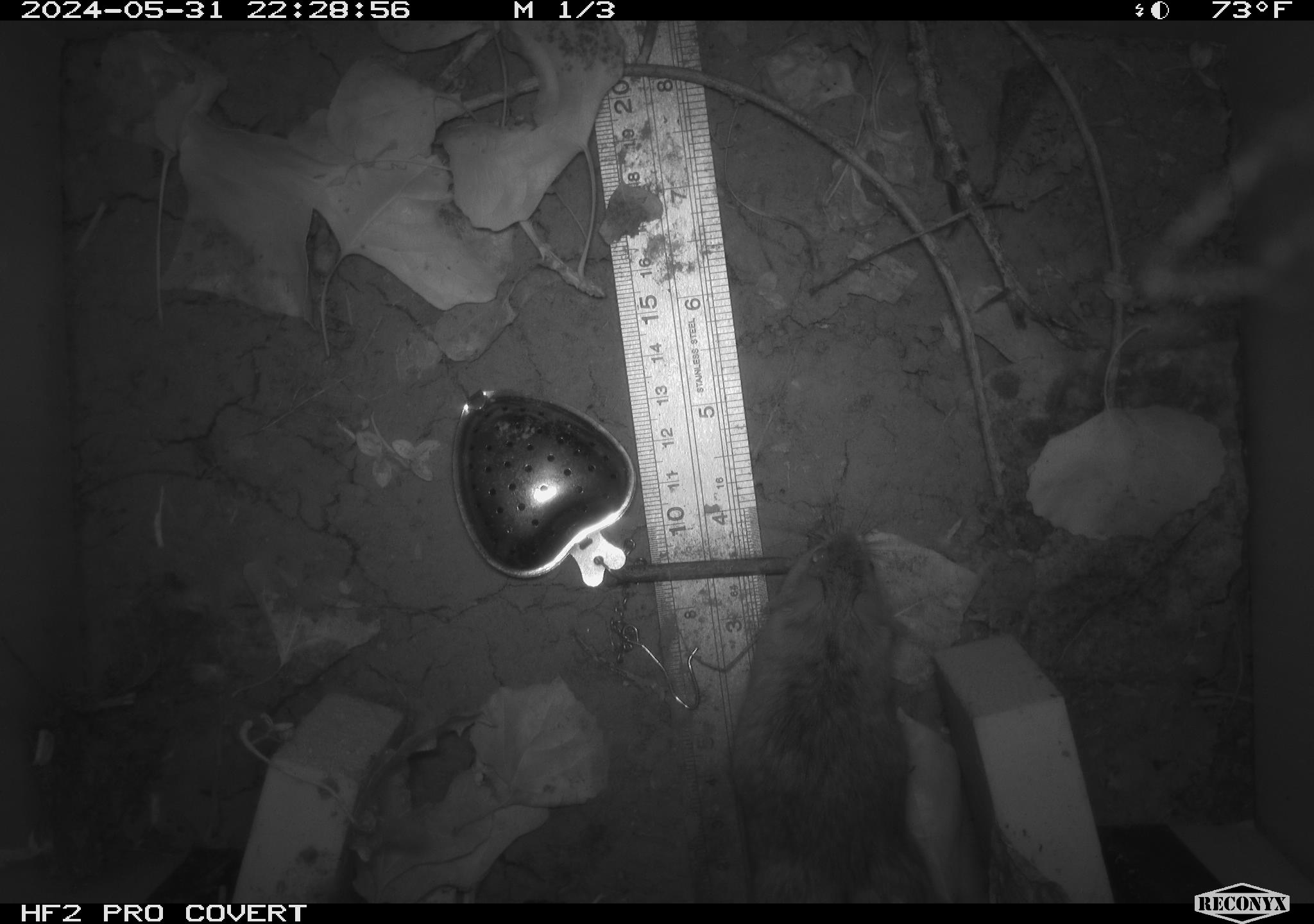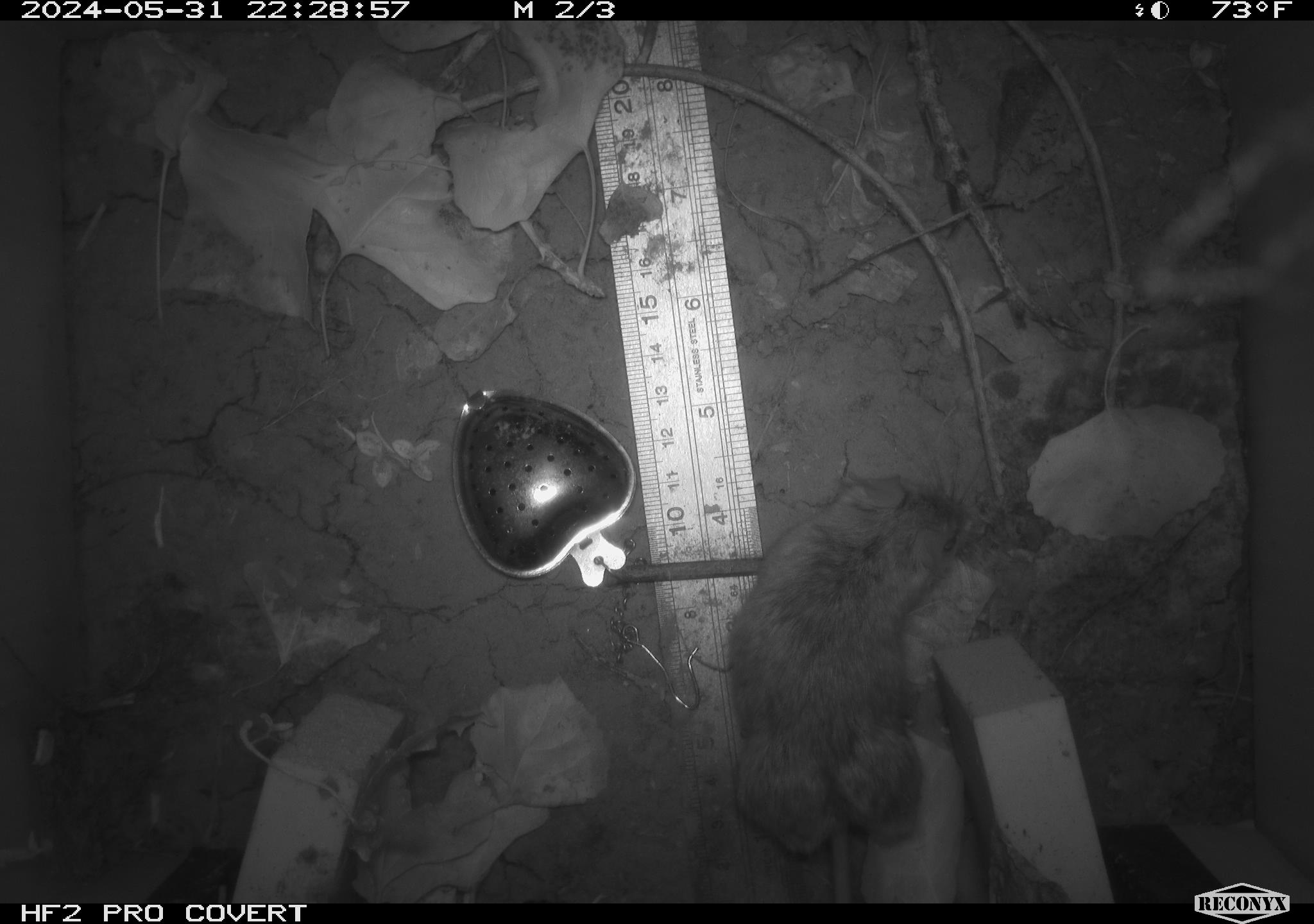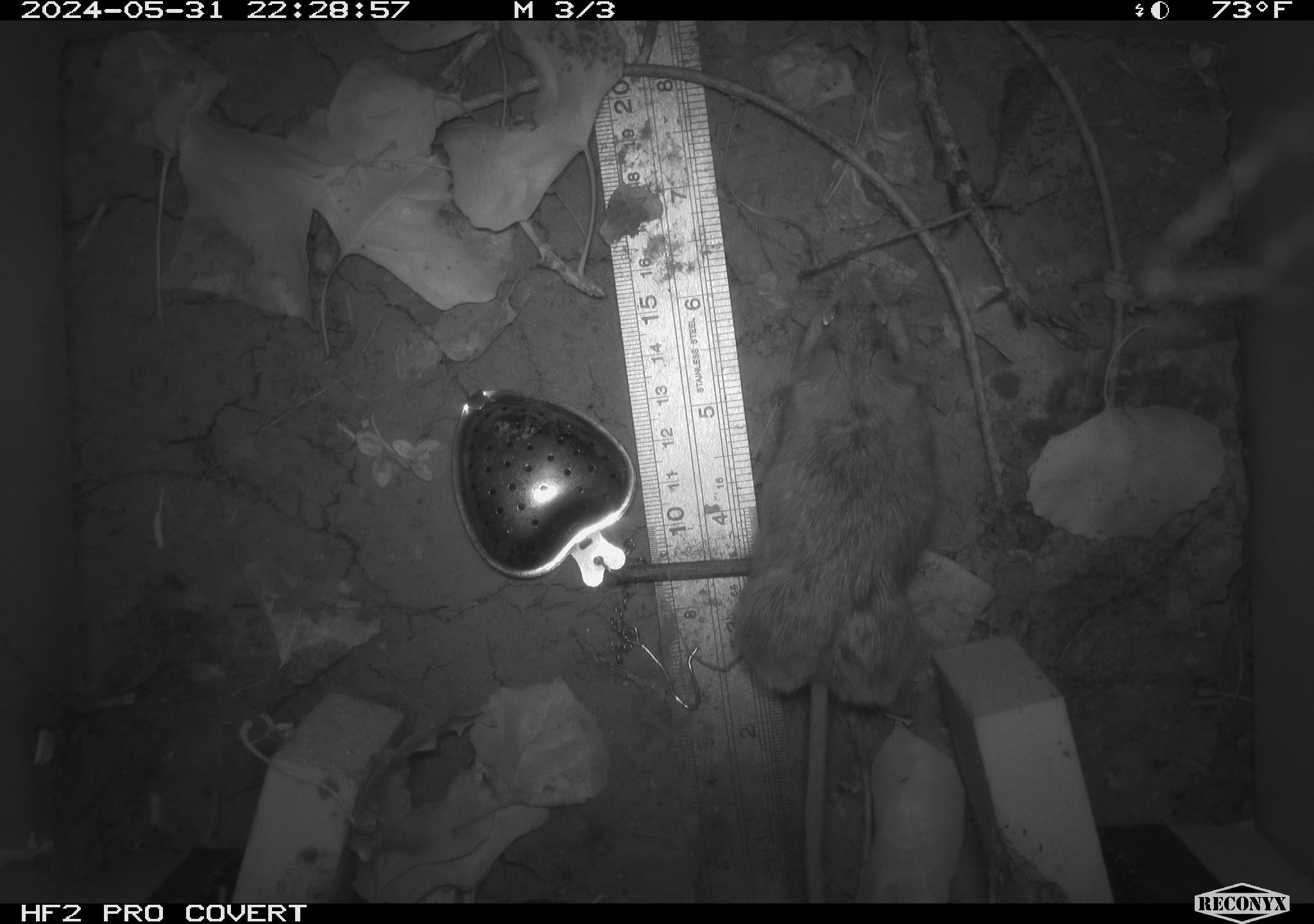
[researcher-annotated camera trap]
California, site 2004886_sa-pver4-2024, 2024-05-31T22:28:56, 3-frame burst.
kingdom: Animalia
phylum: Chordata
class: Mammalia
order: Rodentia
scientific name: Rodentia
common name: mouse species